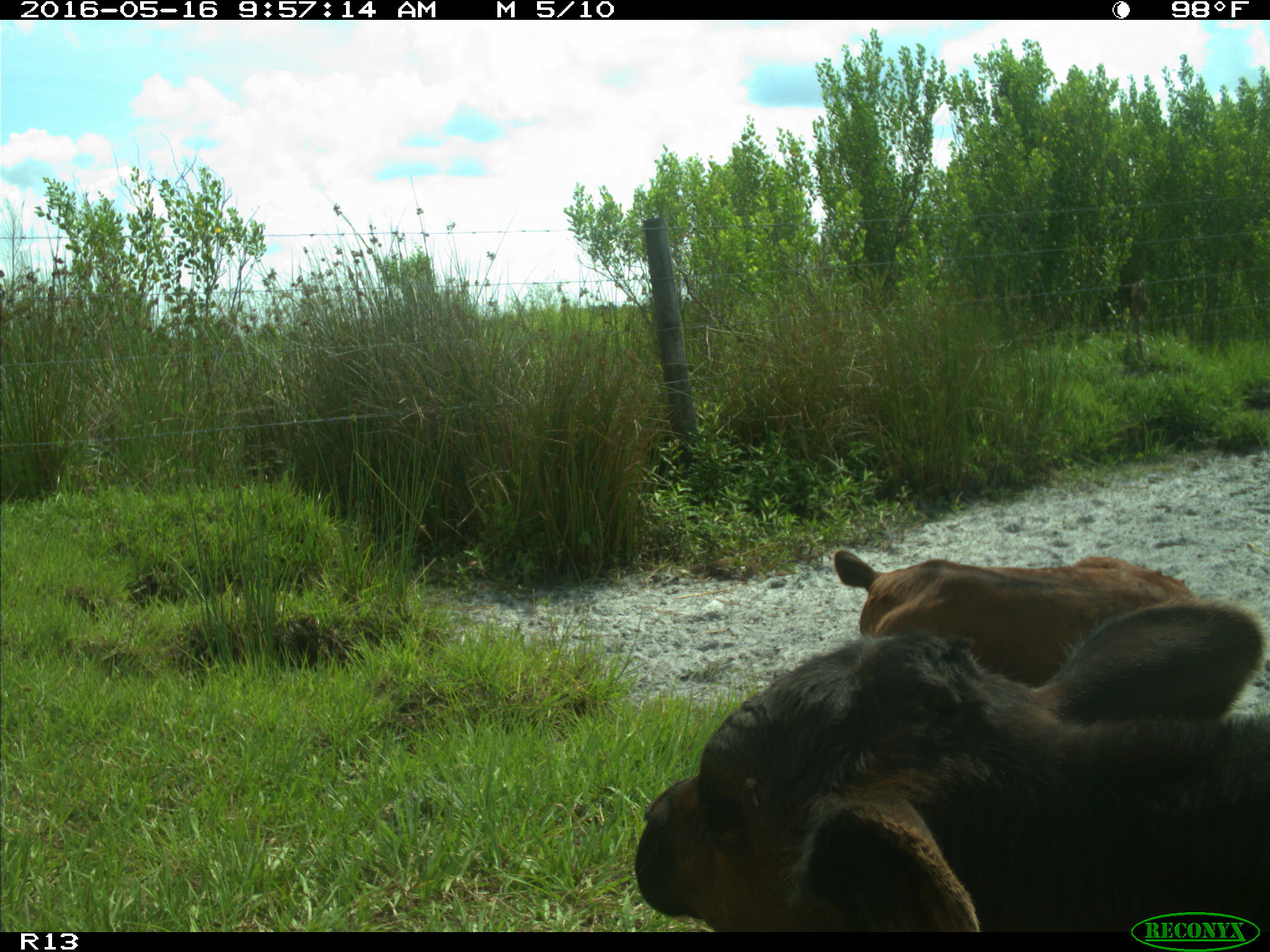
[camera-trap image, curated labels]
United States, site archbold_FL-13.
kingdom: Animalia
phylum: Chordata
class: Mammalia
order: Artiodactyla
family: Bovidae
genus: Bos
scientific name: Bos taurus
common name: domestic cow